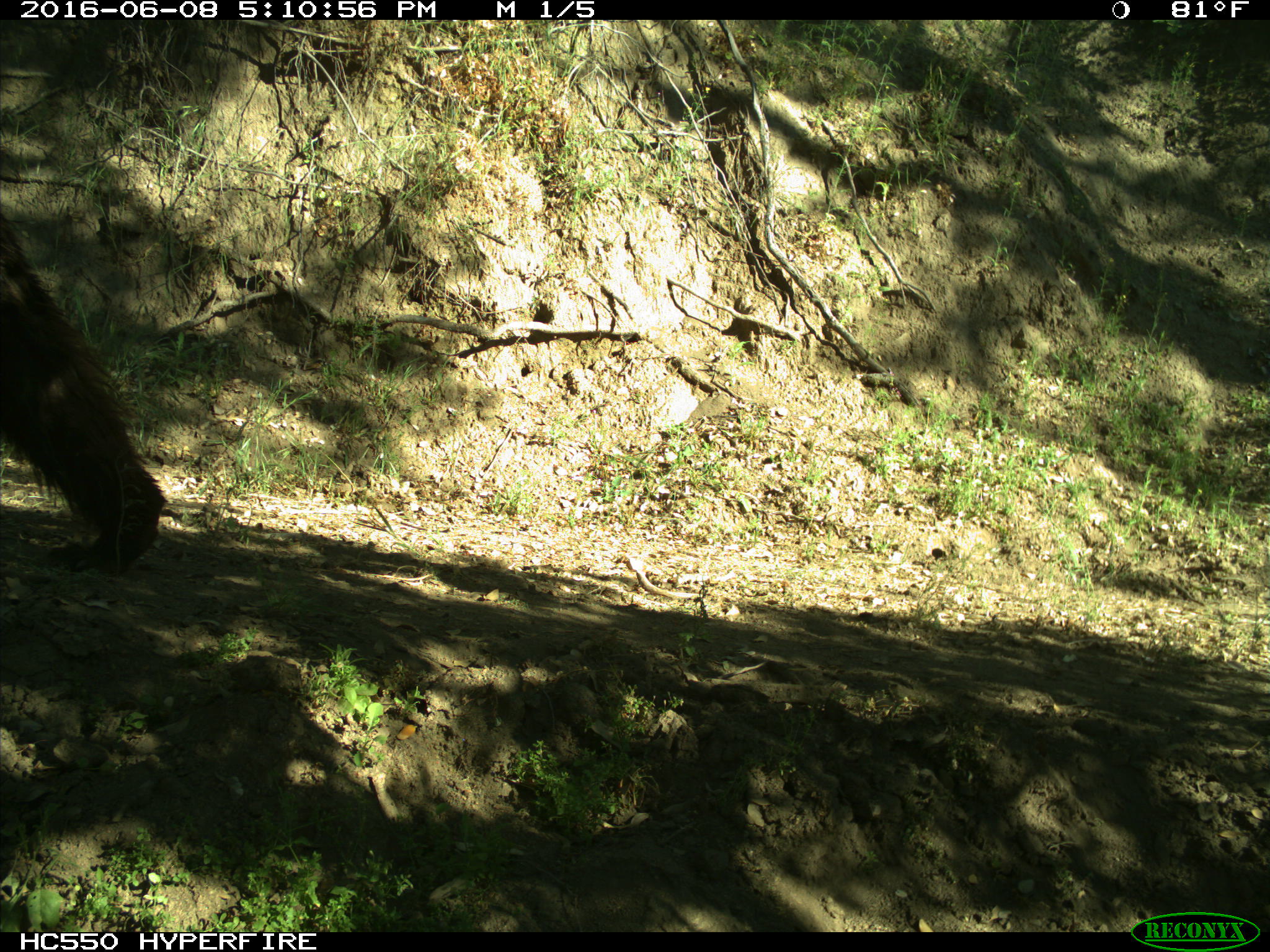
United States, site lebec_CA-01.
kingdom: Animalia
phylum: Chordata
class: Mammalia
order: Carnivora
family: Ursidae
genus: Ursus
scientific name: Ursus americanus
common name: american black bear